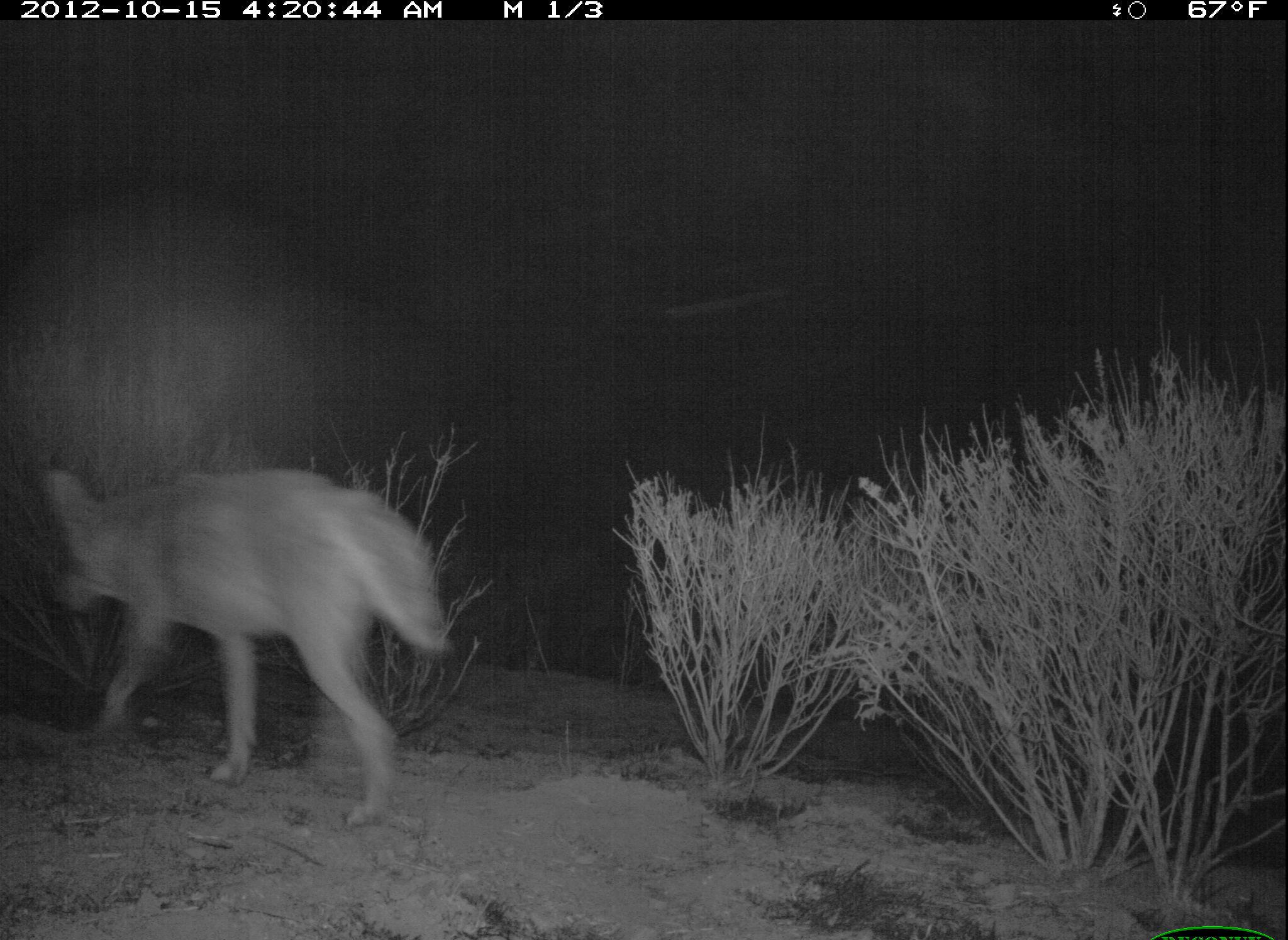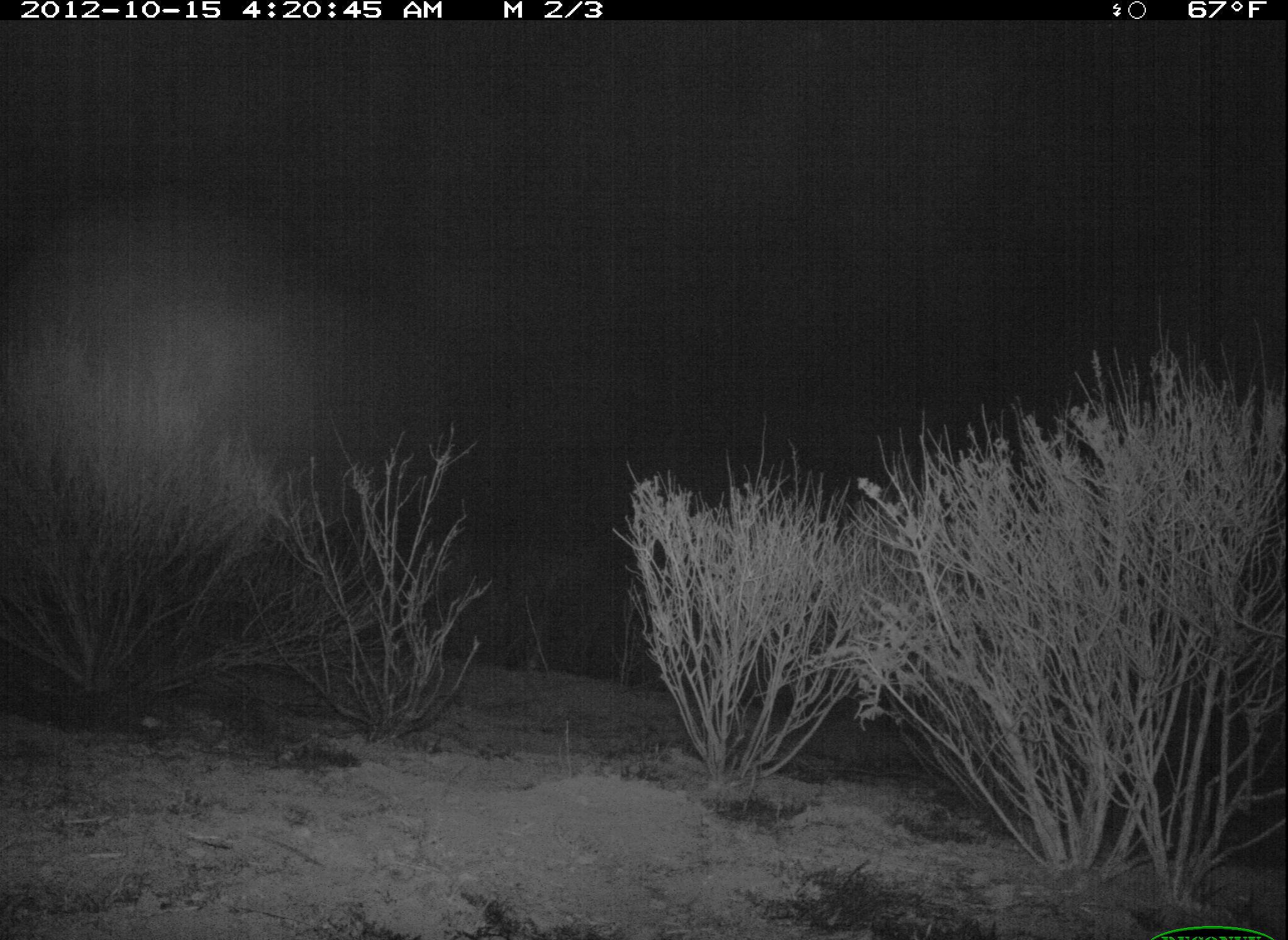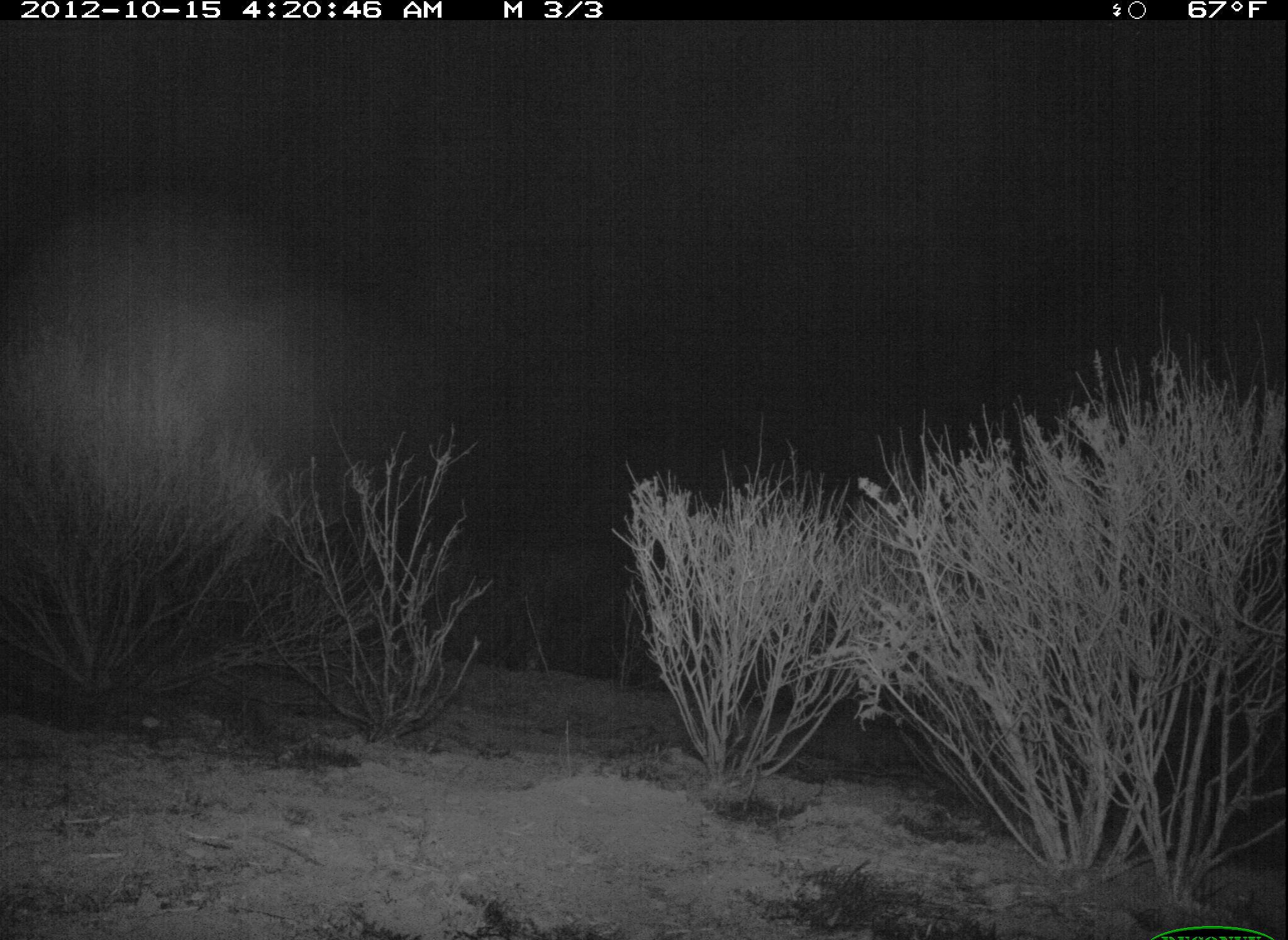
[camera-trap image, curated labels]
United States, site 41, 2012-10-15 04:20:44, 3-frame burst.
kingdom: Animalia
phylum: Chordata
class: Mammalia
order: Carnivora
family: Canidae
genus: Canis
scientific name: Canis latrans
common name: coyote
Coyote (Canis latrans).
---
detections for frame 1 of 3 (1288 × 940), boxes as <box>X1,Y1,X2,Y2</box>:
coyote: <box>38,464,456,832</box>